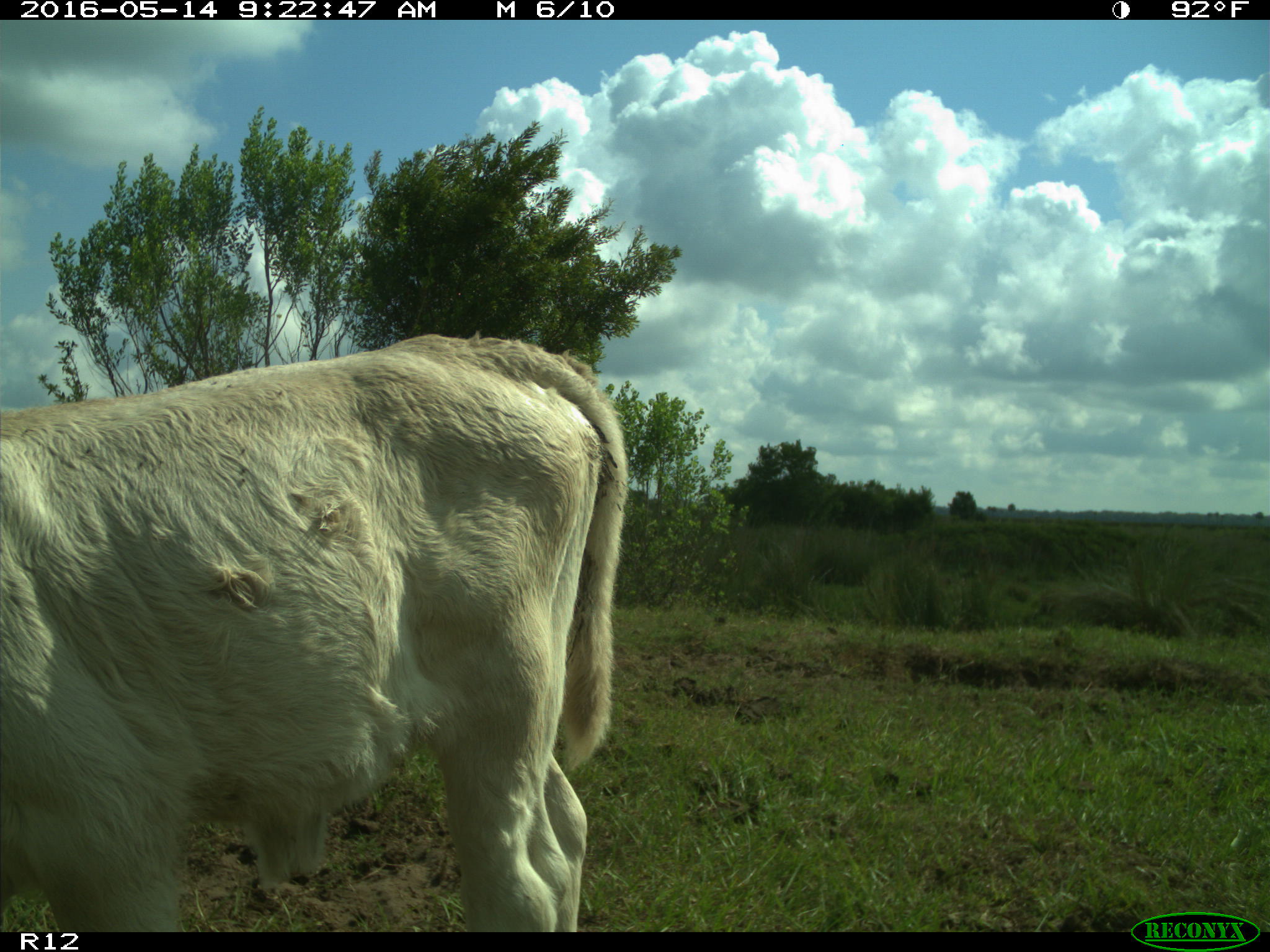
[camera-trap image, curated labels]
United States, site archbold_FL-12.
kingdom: Animalia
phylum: Chordata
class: Mammalia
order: Artiodactyla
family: Bovidae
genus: Bos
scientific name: Bos taurus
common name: domestic cow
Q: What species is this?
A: Bos taurus (domestic cow).